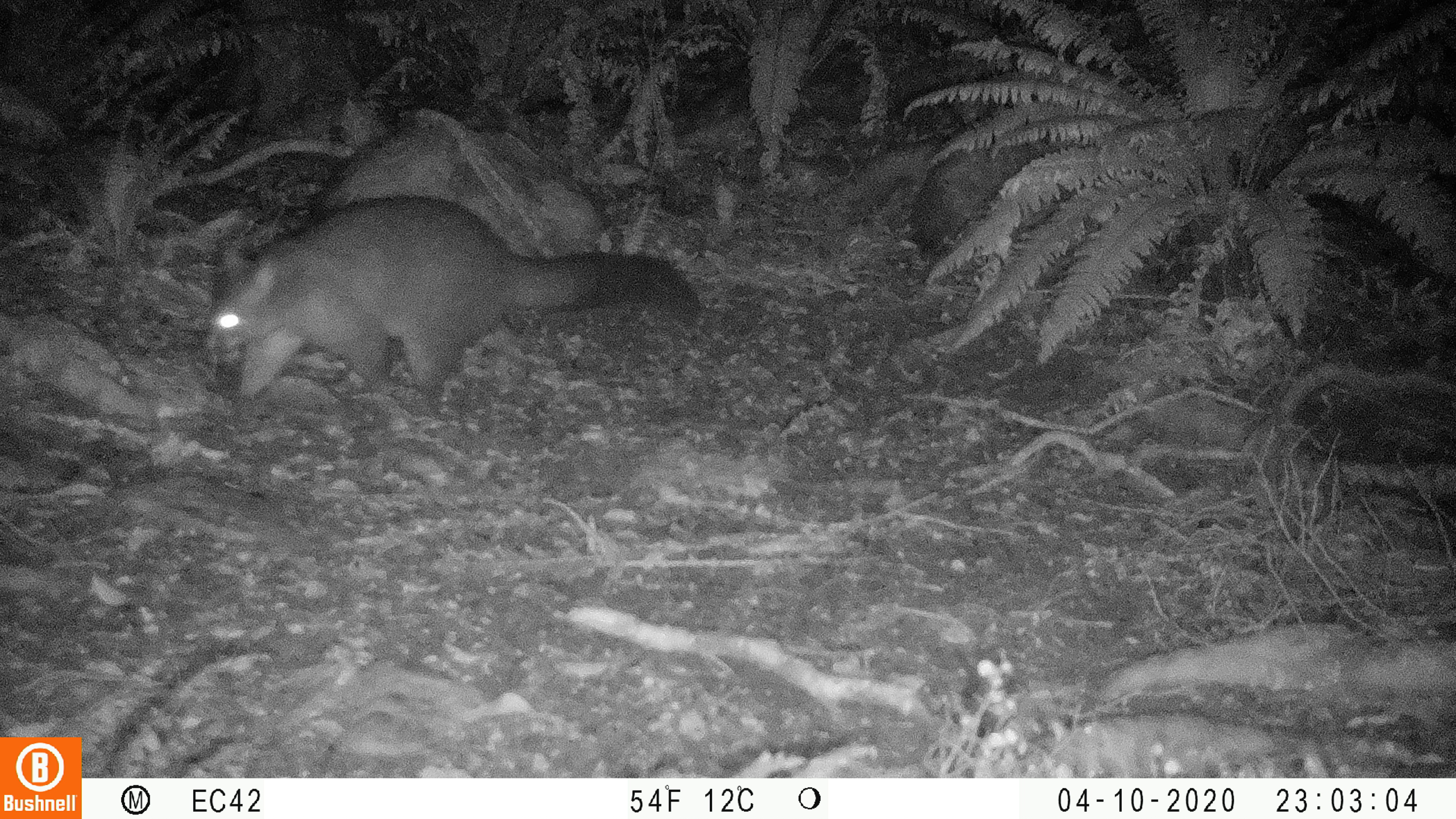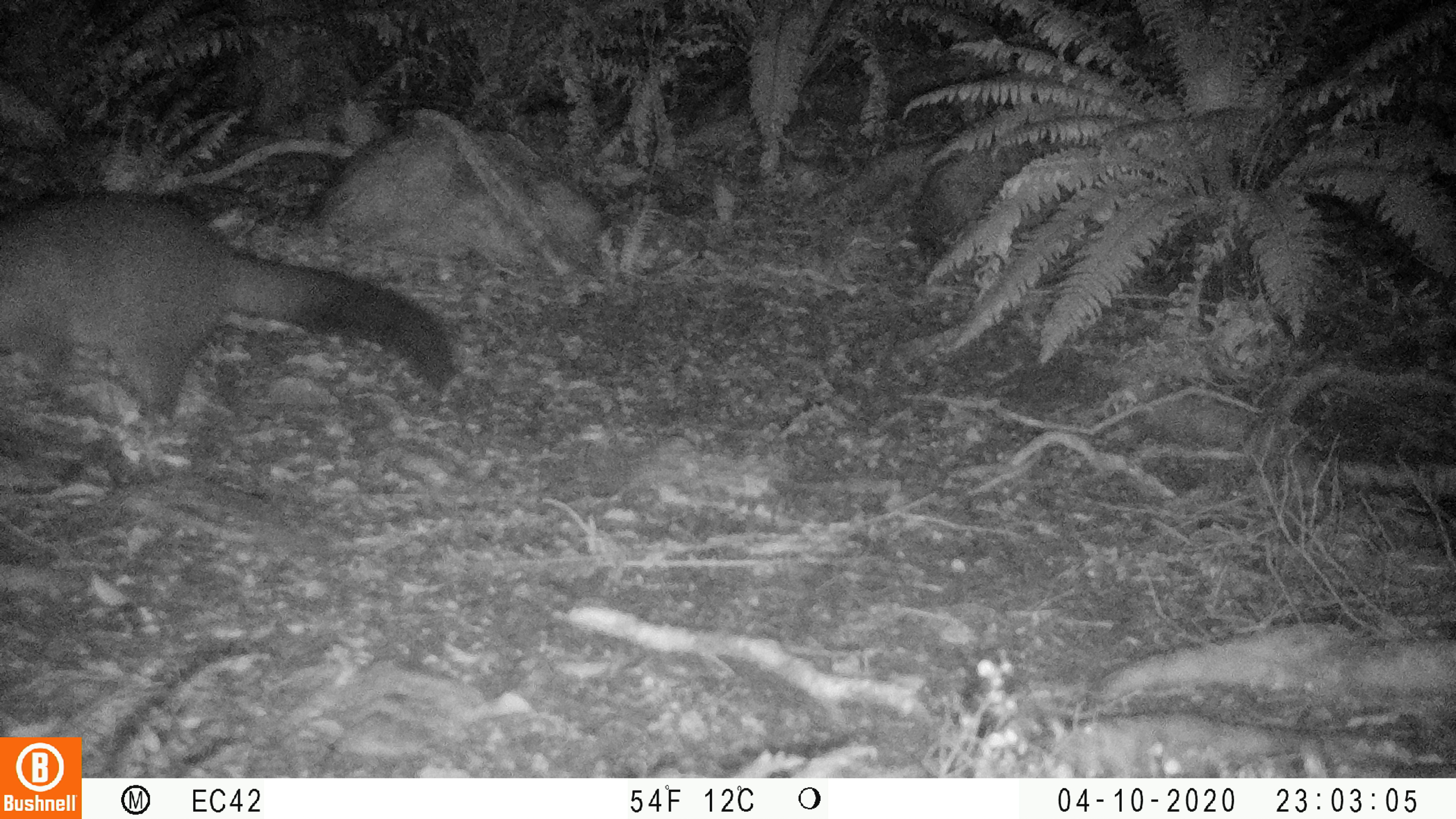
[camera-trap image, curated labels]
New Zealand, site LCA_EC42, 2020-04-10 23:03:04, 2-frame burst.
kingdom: Animalia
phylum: Chordata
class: Mammalia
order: Diprotodontia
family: Phalangeridae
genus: Trichosurus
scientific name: Trichosurus vulpecula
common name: common brushtail possum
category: possum